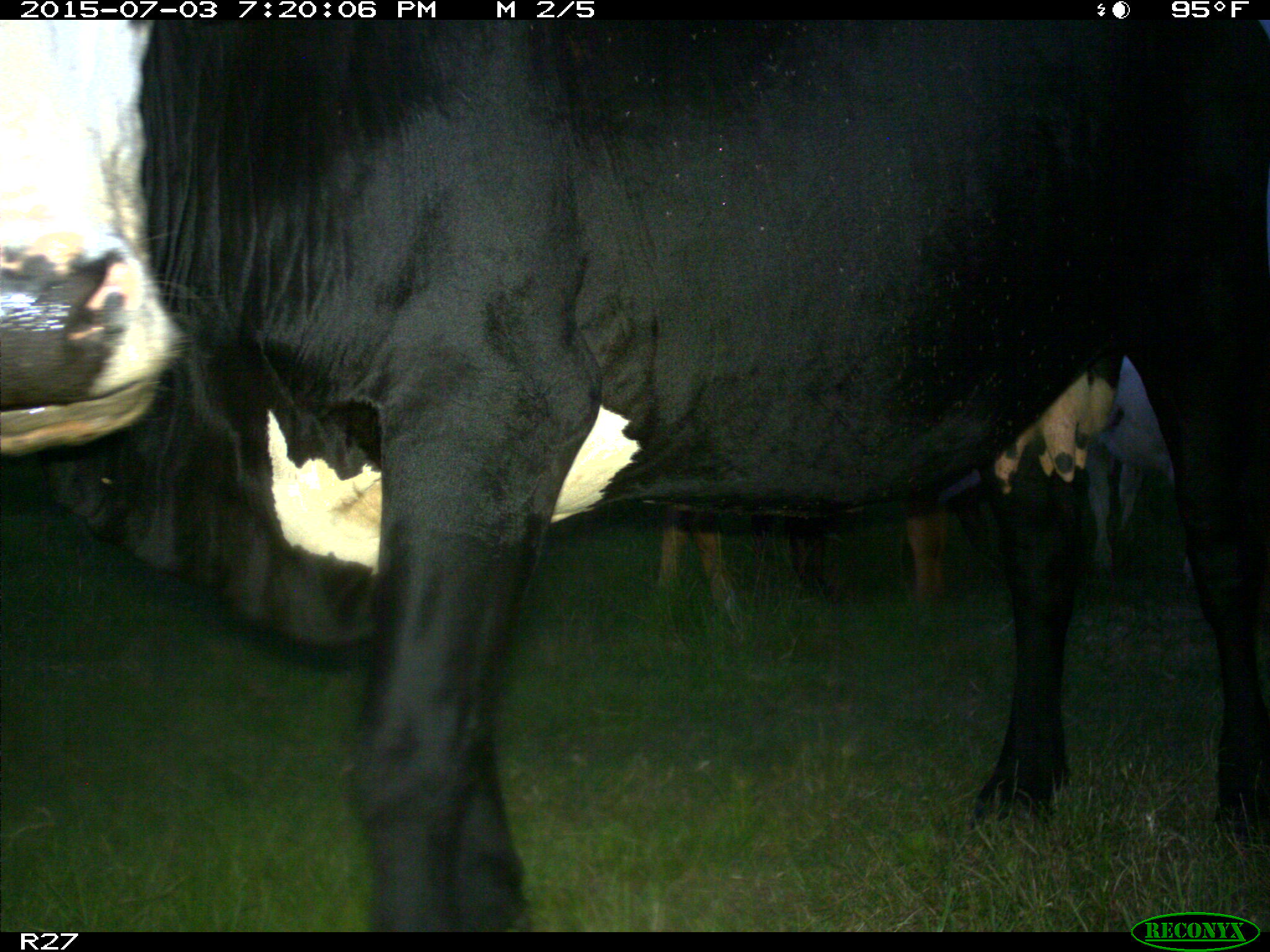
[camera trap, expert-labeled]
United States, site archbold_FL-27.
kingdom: Animalia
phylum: Chordata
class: Mammalia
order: Artiodactyla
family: Bovidae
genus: Bos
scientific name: Bos taurus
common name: domestic cow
Bos taurus (domestic cow).